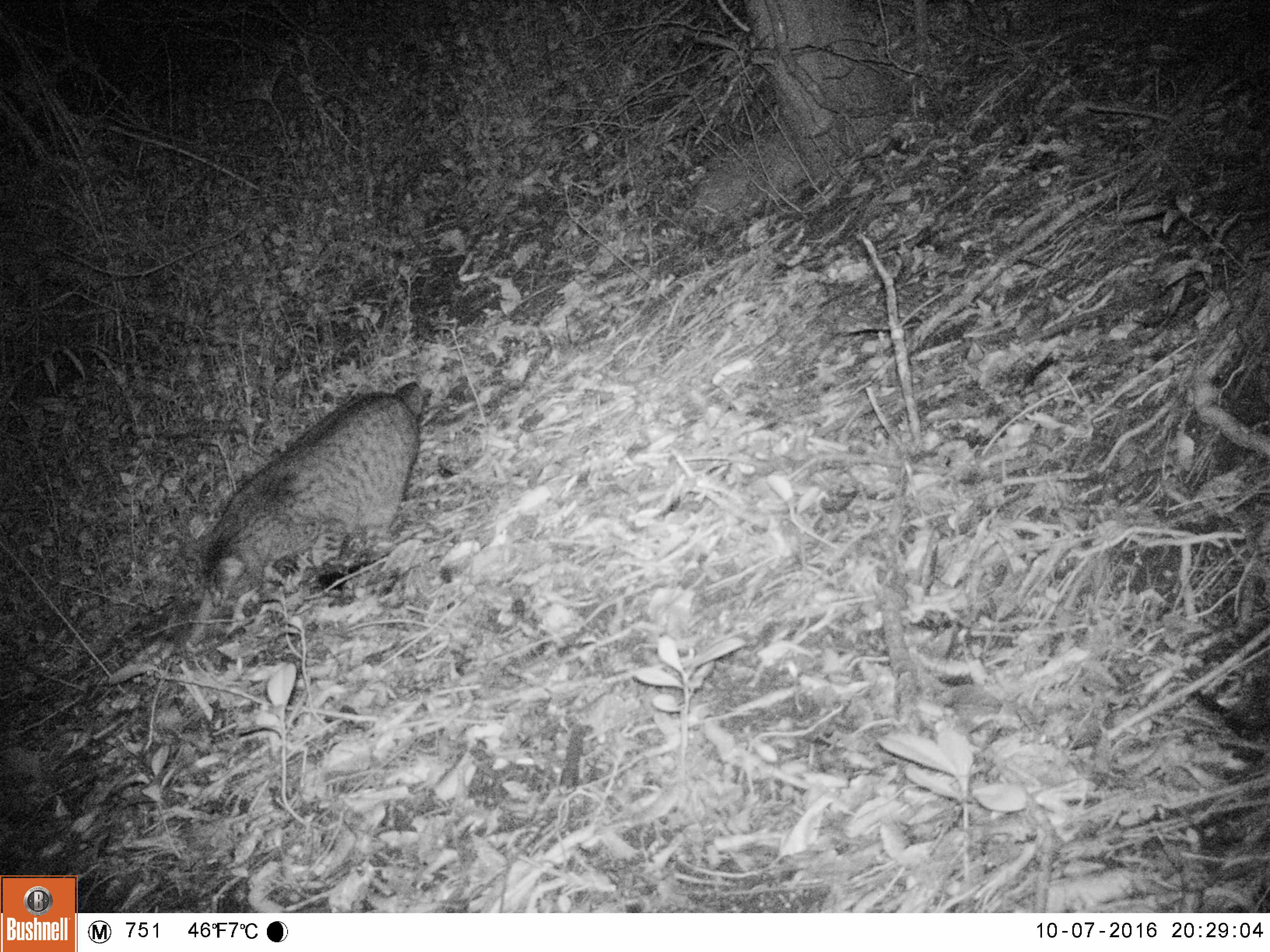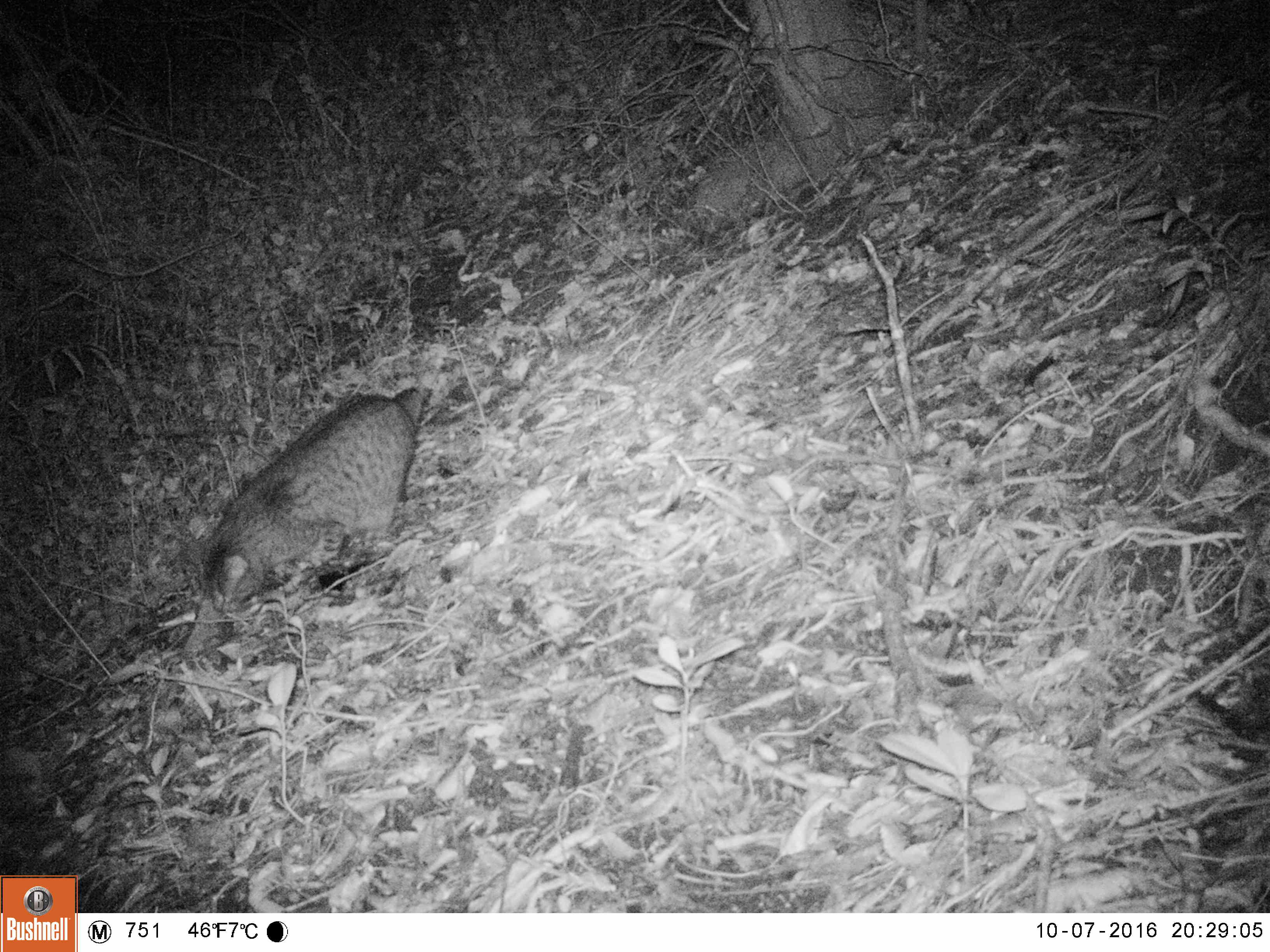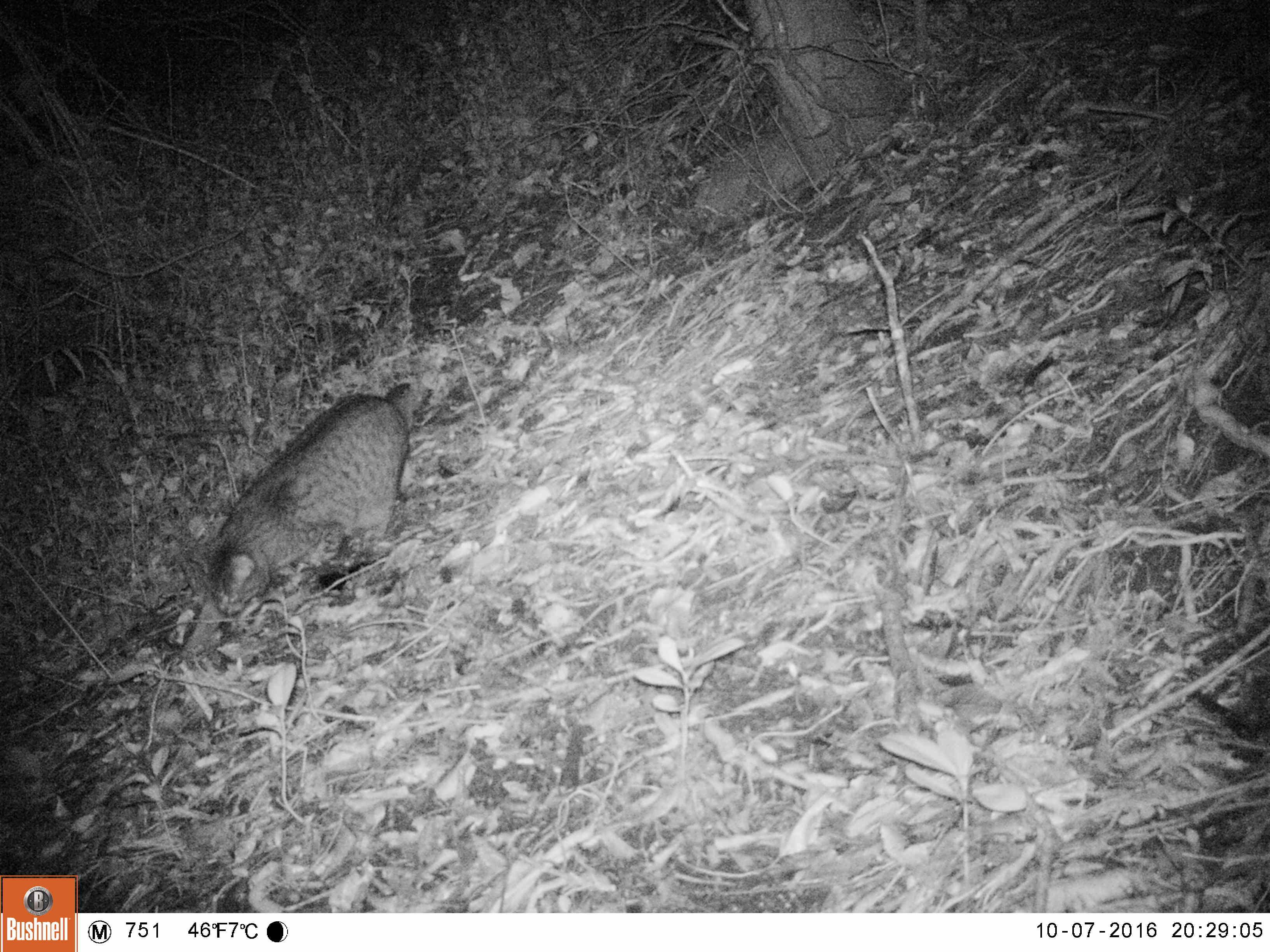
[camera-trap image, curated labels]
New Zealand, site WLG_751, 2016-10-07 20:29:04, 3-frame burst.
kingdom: Animalia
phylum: Chordata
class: Mammalia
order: Carnivora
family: Felidae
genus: Felis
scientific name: Felis catus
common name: domestic cat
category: cat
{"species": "cat (domestic cat) (Felis catus)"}